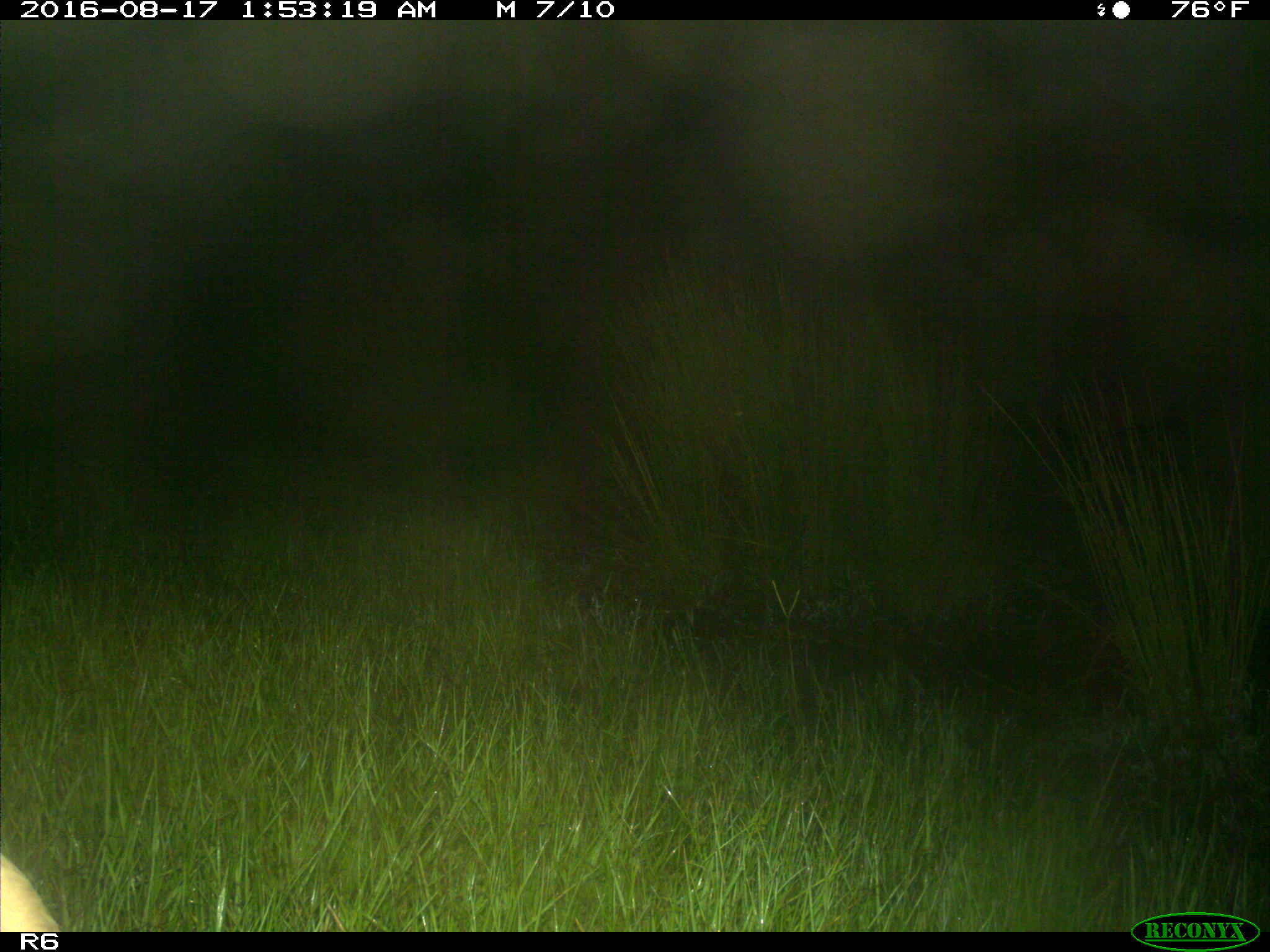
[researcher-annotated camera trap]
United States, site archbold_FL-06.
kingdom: Animalia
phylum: Chordata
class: Mammalia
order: Artiodactyla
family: Bovidae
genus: Bos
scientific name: Bos taurus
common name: domestic cow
Bos taurus (domestic cow).